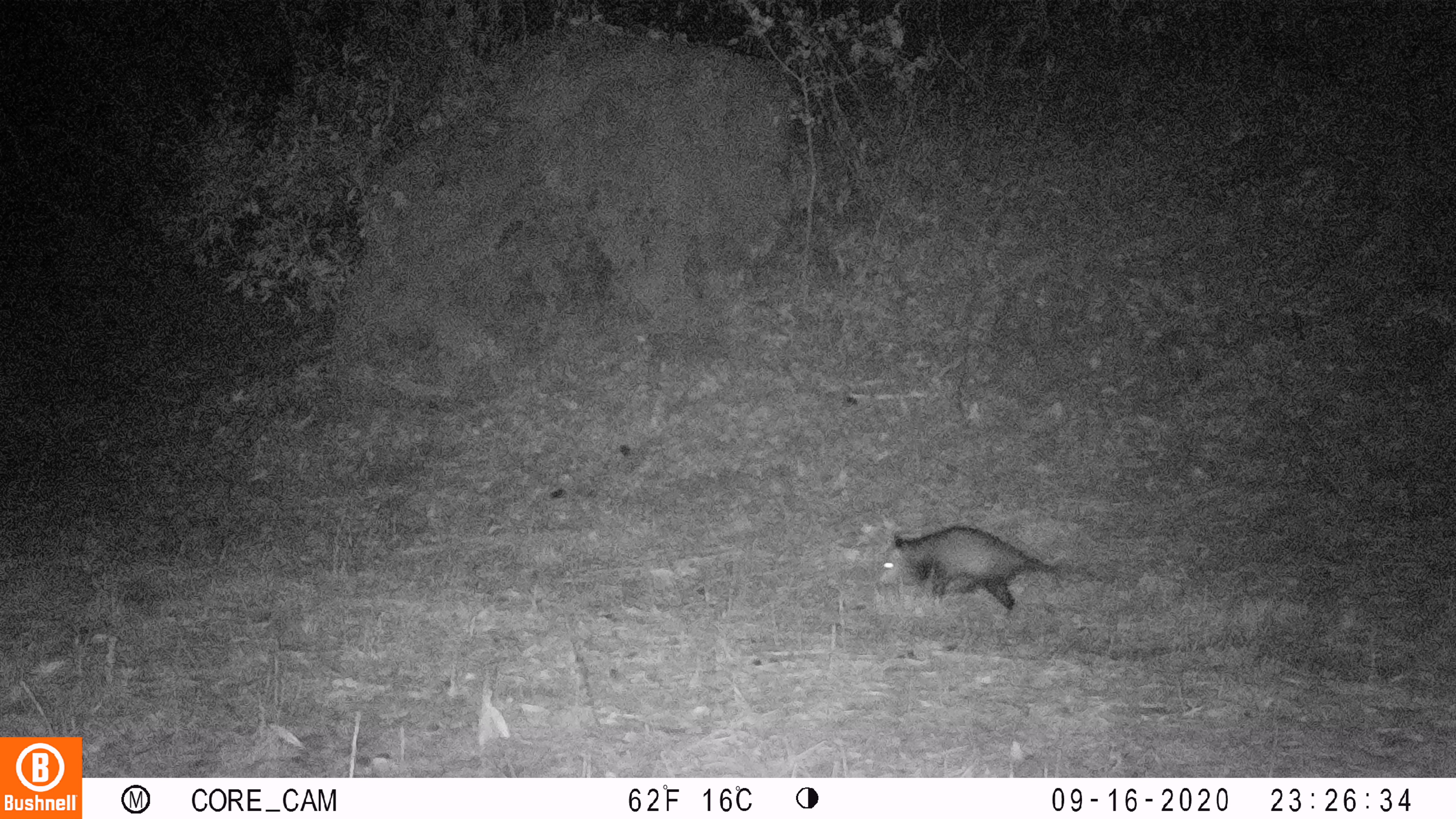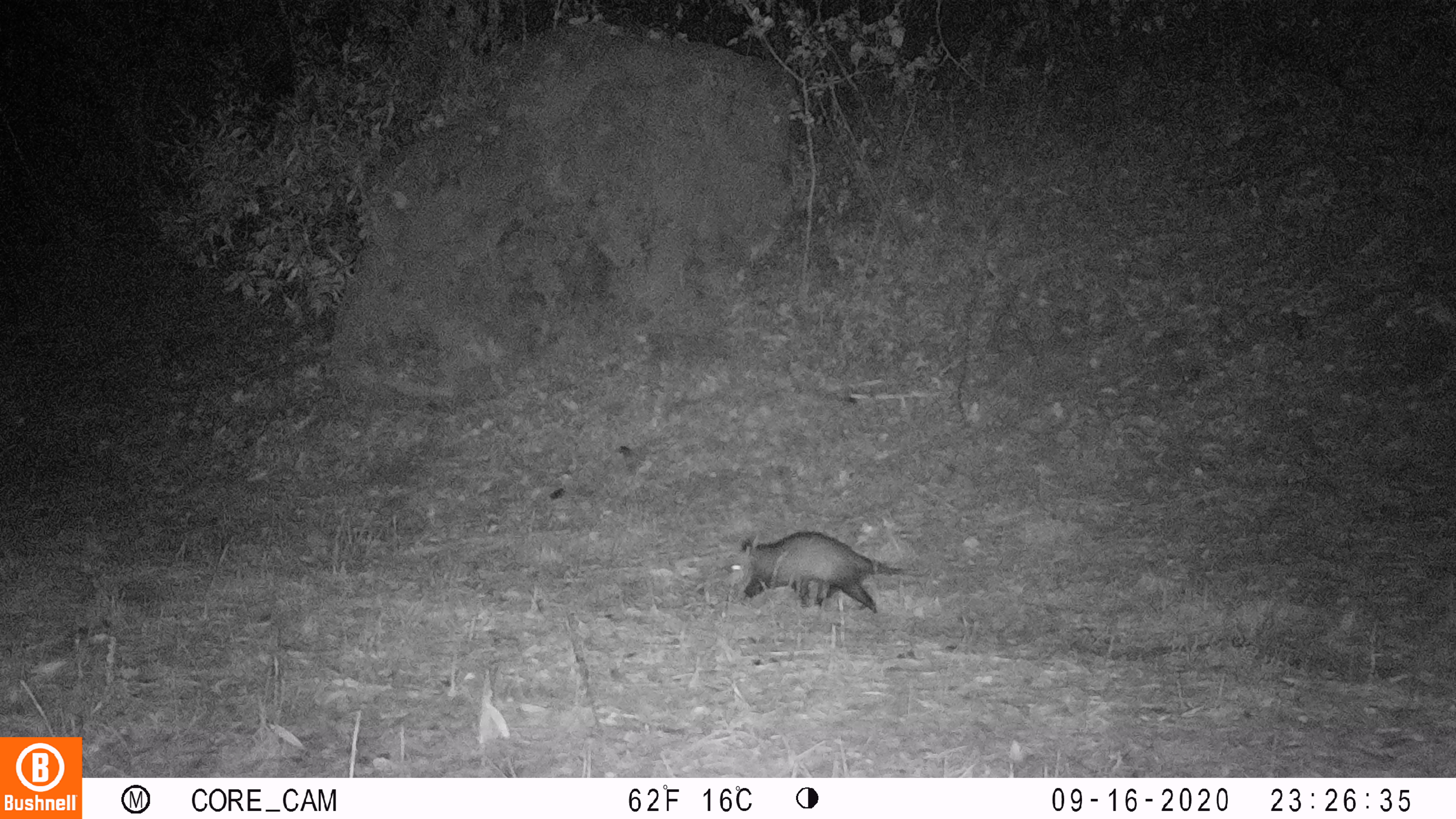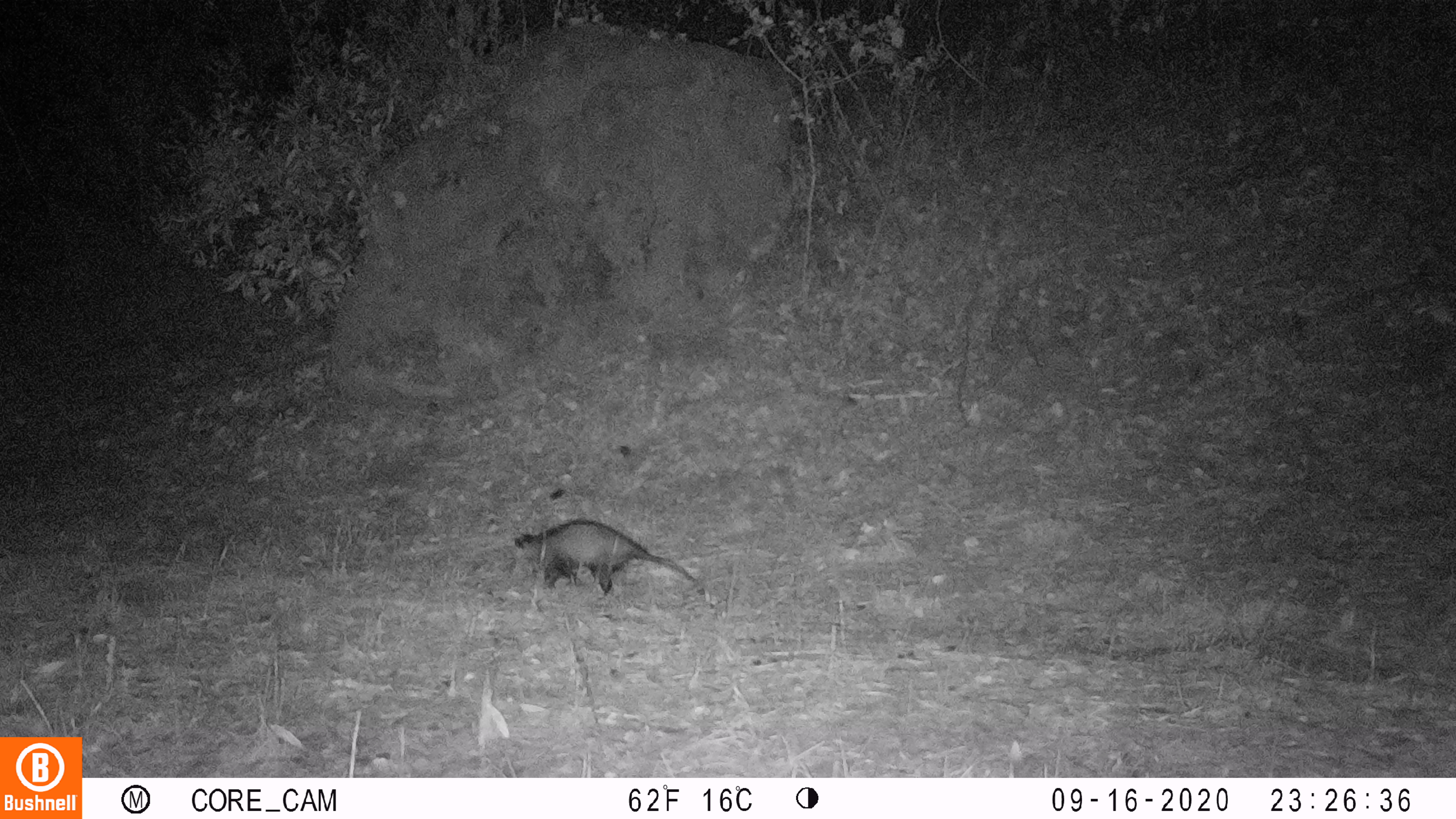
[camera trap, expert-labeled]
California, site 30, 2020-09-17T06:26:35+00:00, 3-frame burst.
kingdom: Animalia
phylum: Chordata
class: Mammalia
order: Didelphimorphia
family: Didelphidae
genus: Didelphis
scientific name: Didelphis virginiana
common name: virginia opossum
Virginia opossum (Didelphis virginiana).